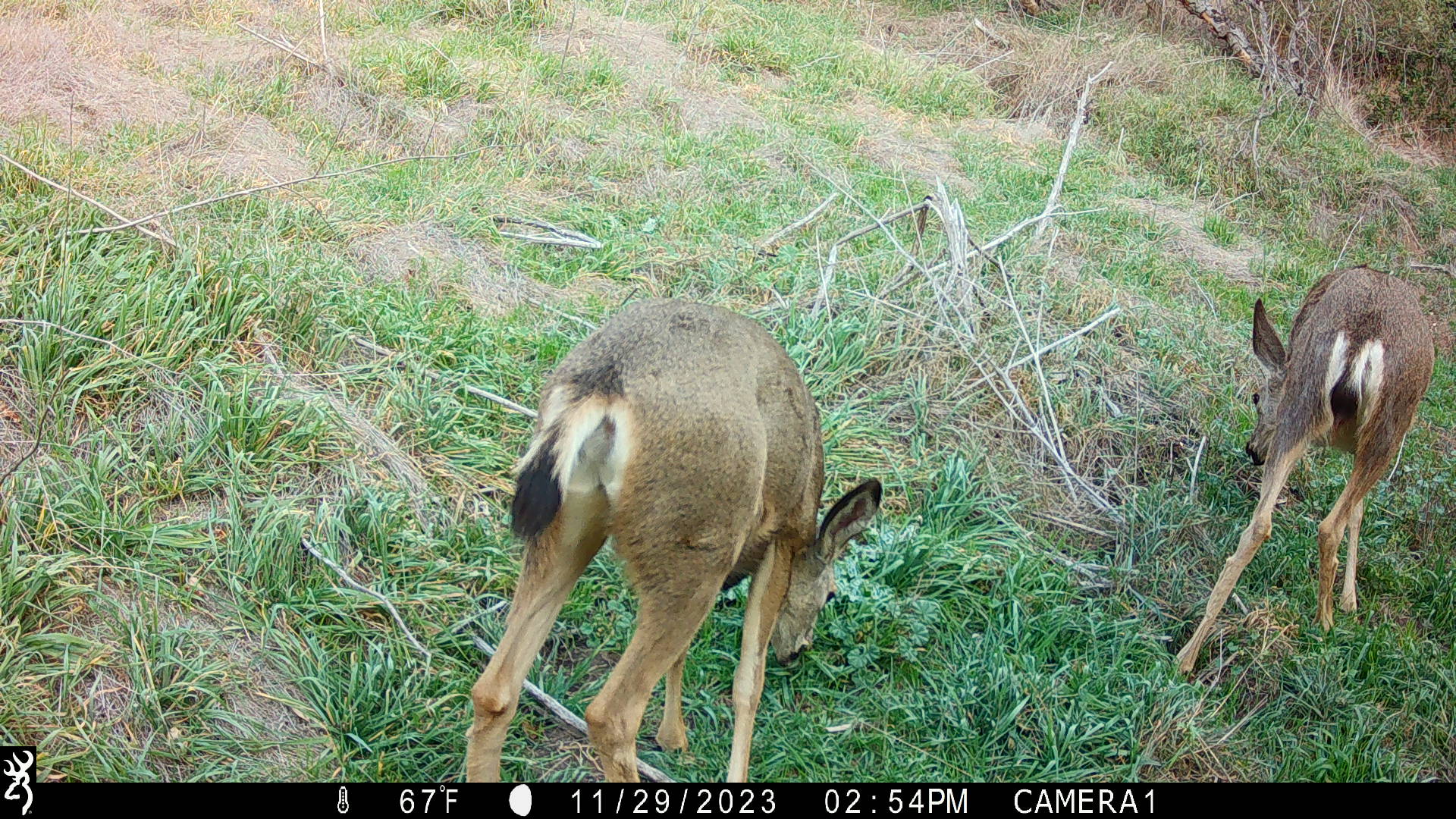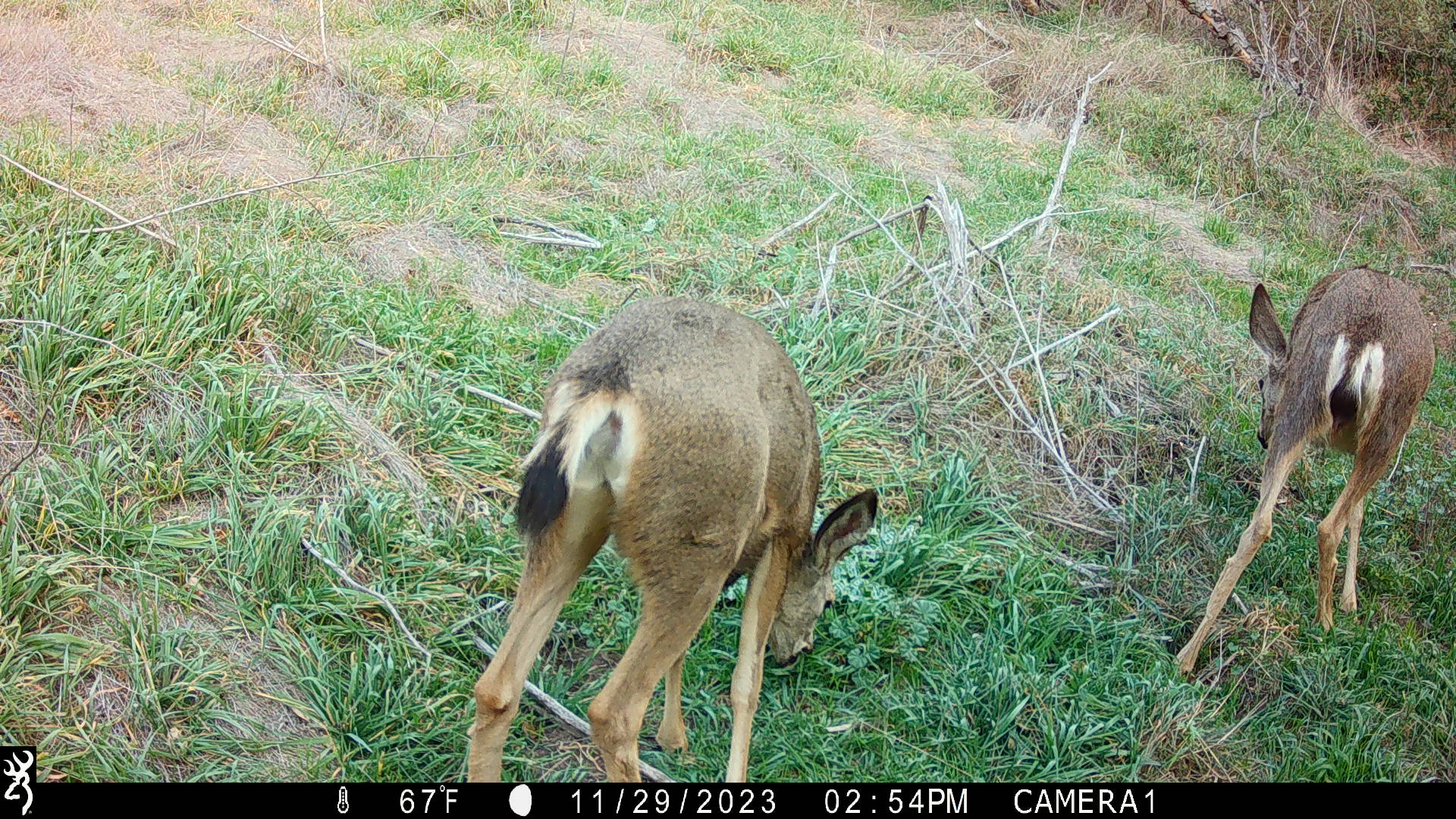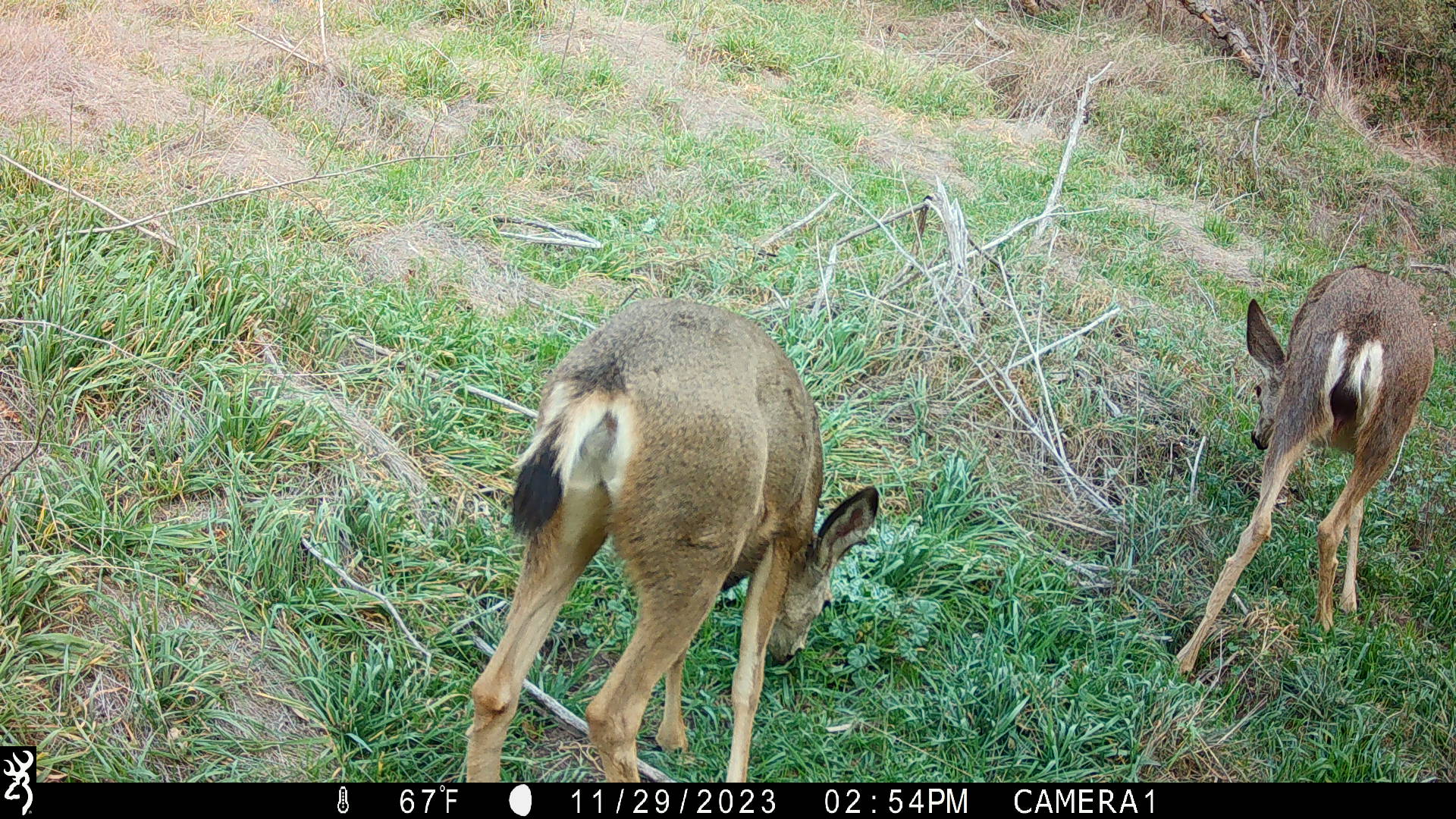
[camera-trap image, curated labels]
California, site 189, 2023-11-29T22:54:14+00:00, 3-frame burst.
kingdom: Animalia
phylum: Chordata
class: Mammalia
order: Artiodactyla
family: Cervidae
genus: Odocoileus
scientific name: Odocoileus hemionus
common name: mule deer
Mule deer (Odocoileus hemionus).